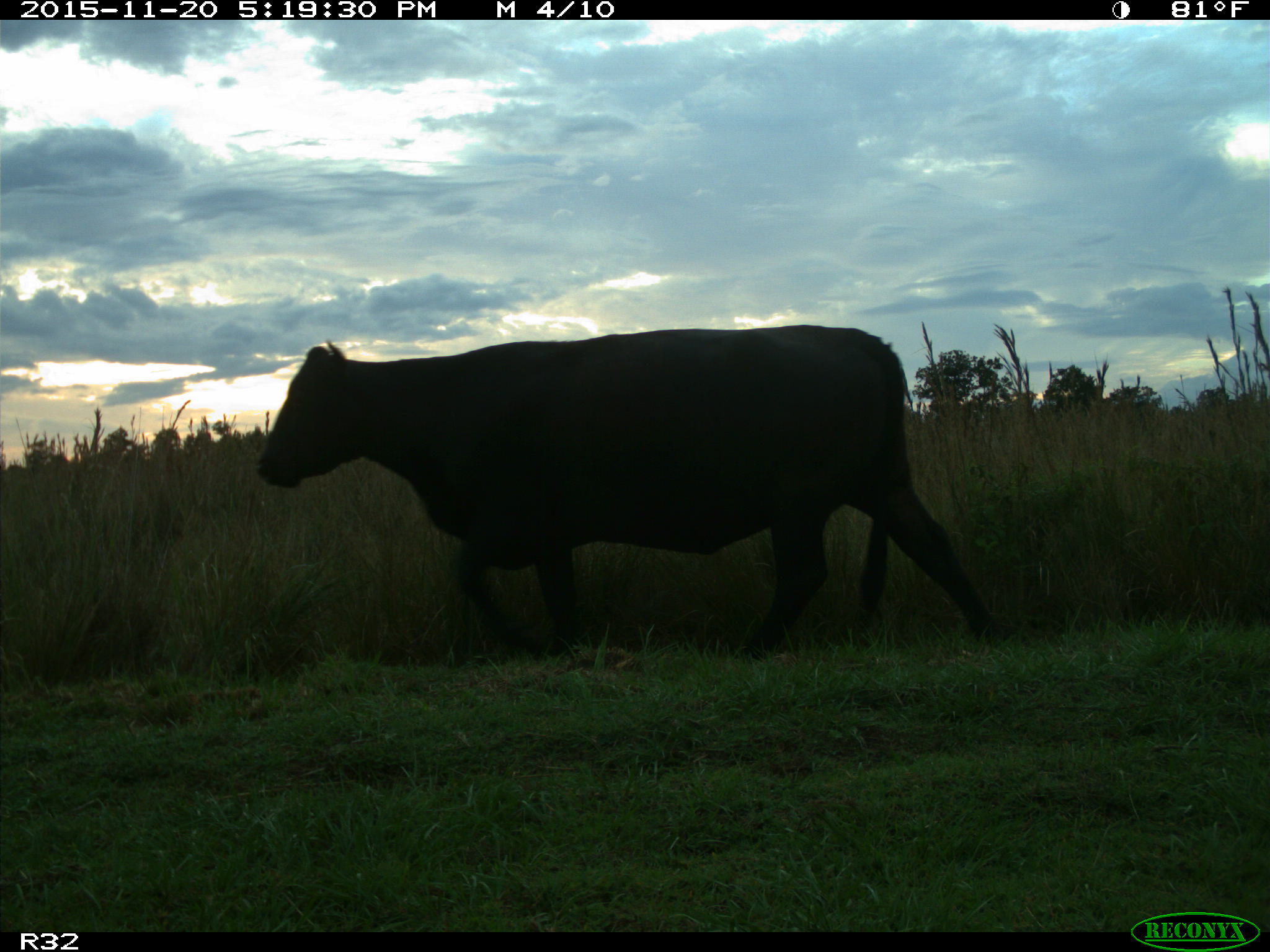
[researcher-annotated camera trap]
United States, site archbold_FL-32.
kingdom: Animalia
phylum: Chordata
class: Mammalia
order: Artiodactyla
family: Bovidae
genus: Bos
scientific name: Bos taurus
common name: domestic cow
Bos taurus (domestic cow).